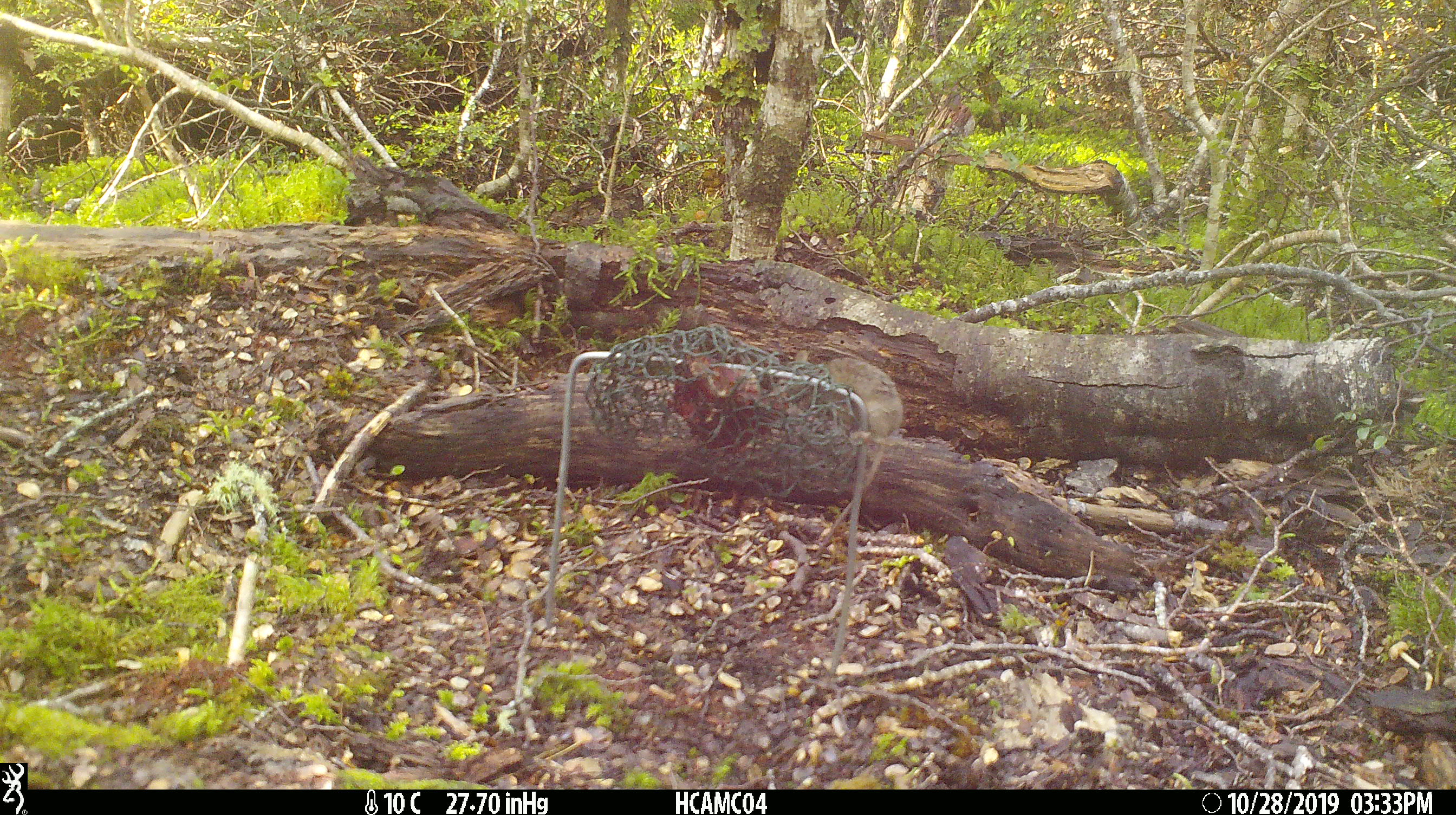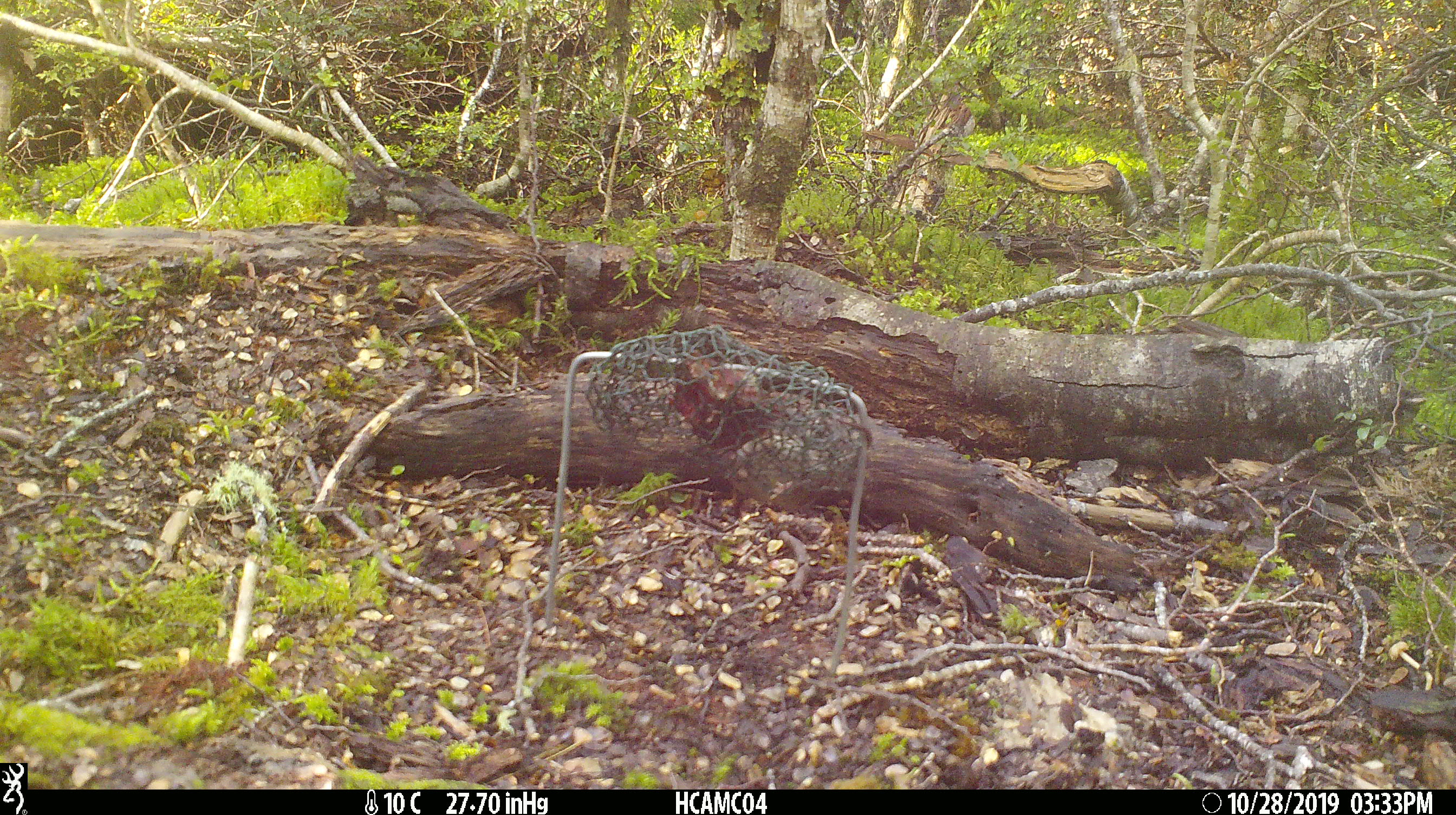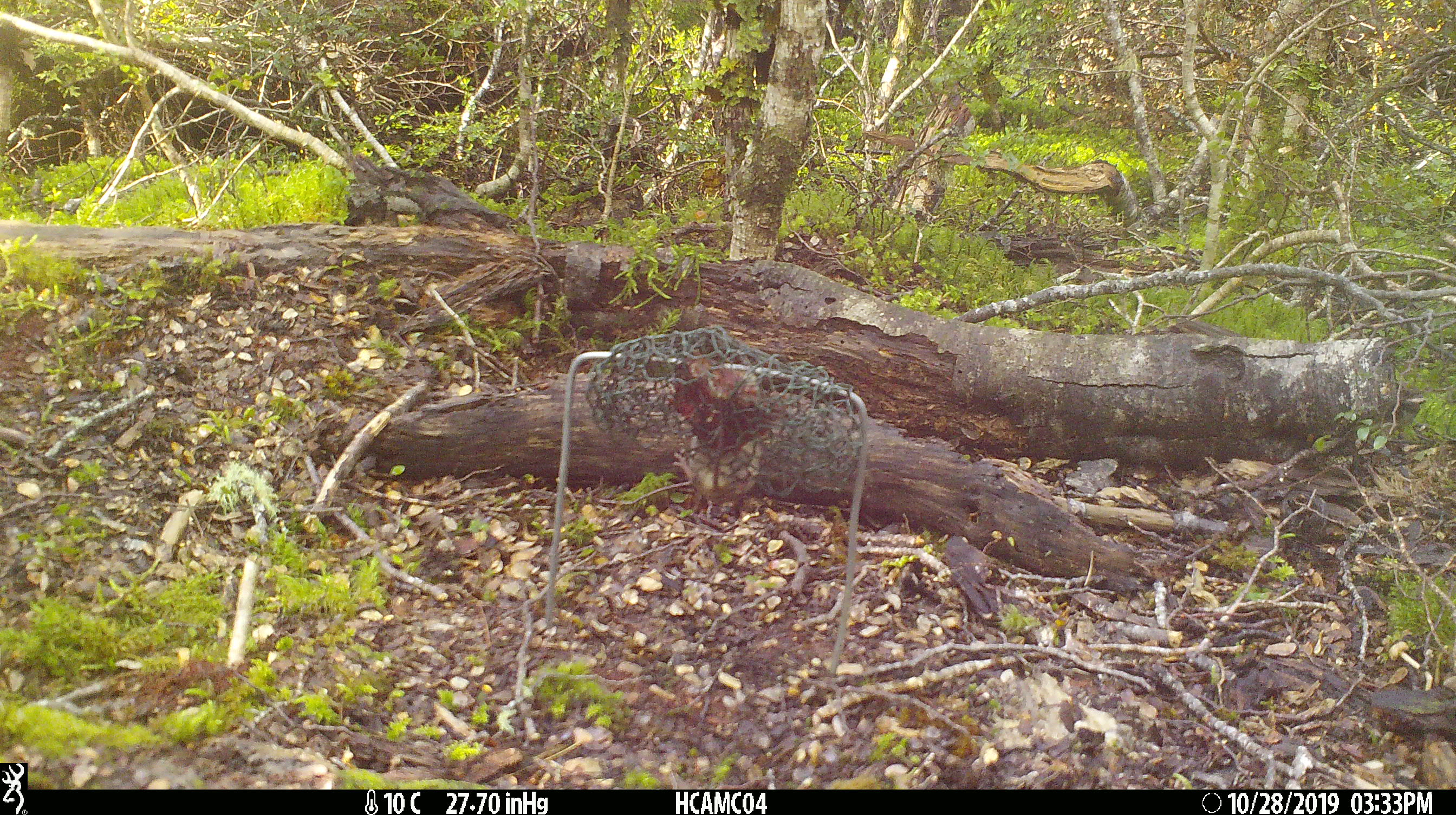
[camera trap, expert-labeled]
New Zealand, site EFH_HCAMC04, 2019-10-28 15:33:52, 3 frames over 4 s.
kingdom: Animalia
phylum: Chordata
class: Mammalia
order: Rodentia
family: Muridae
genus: Mus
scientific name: Mus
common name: mouse